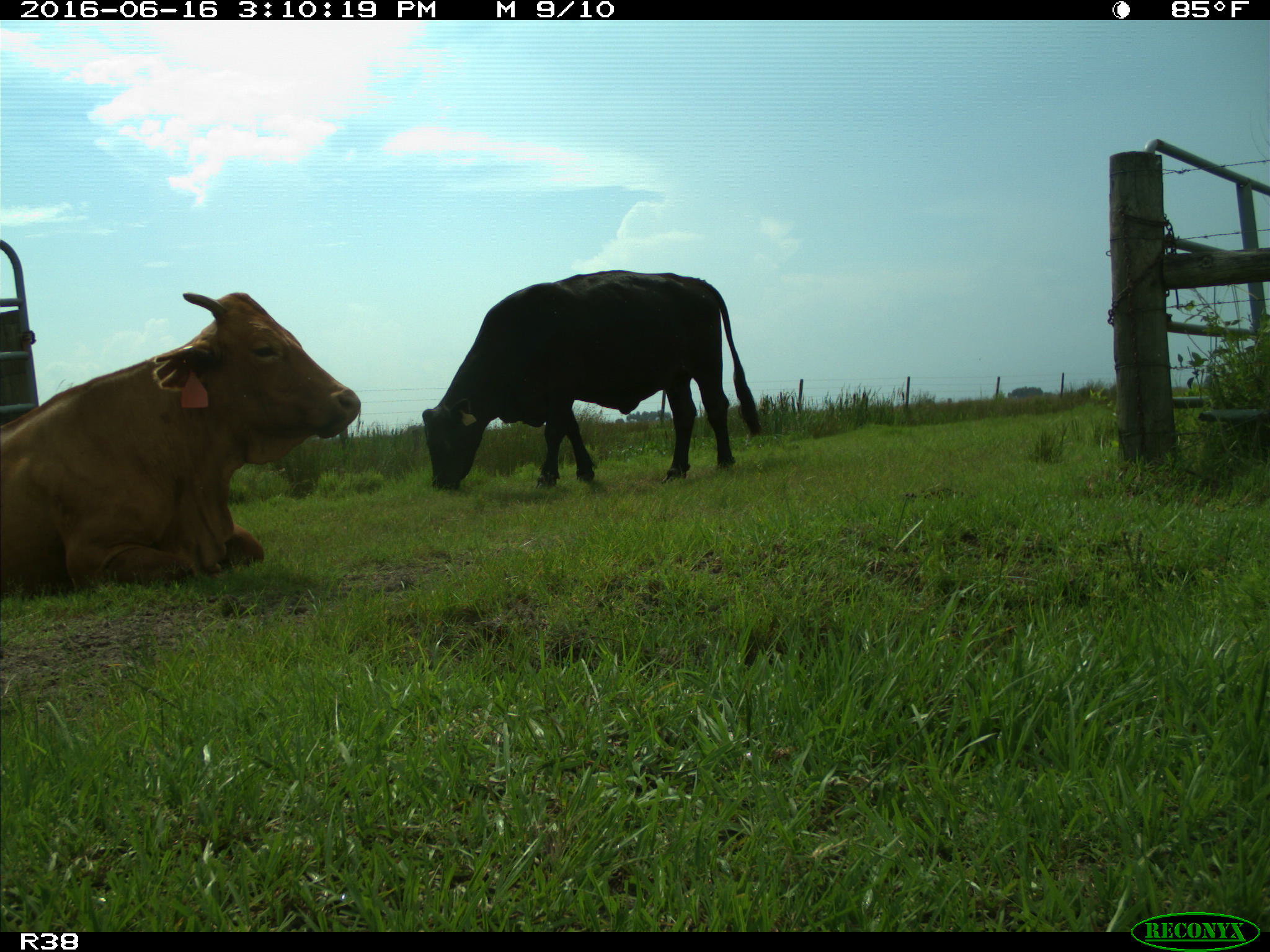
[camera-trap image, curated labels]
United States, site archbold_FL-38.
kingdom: Animalia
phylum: Chordata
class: Mammalia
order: Artiodactyla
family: Bovidae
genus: Bos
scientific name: Bos taurus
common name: domestic cow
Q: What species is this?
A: Bos taurus (domestic cow).